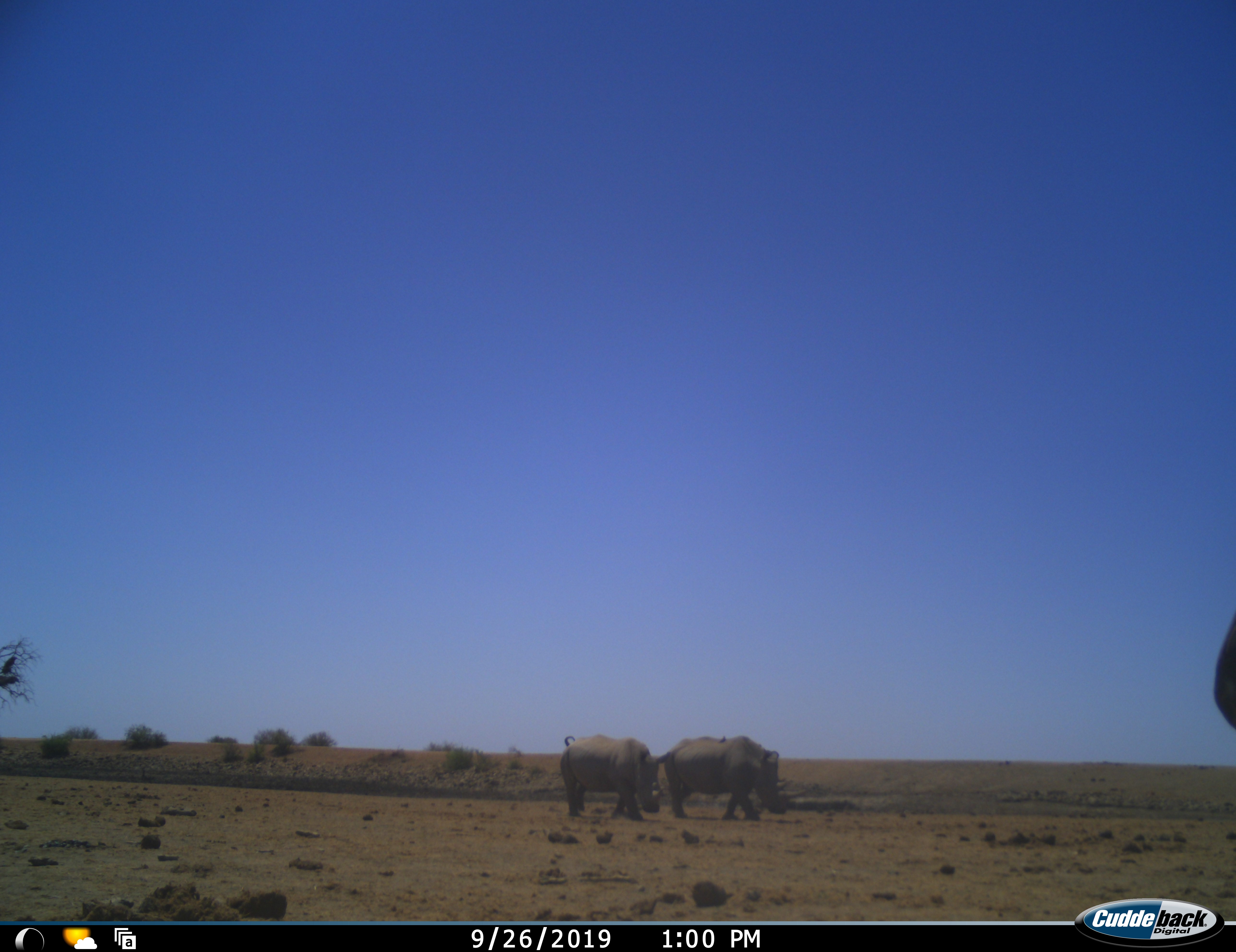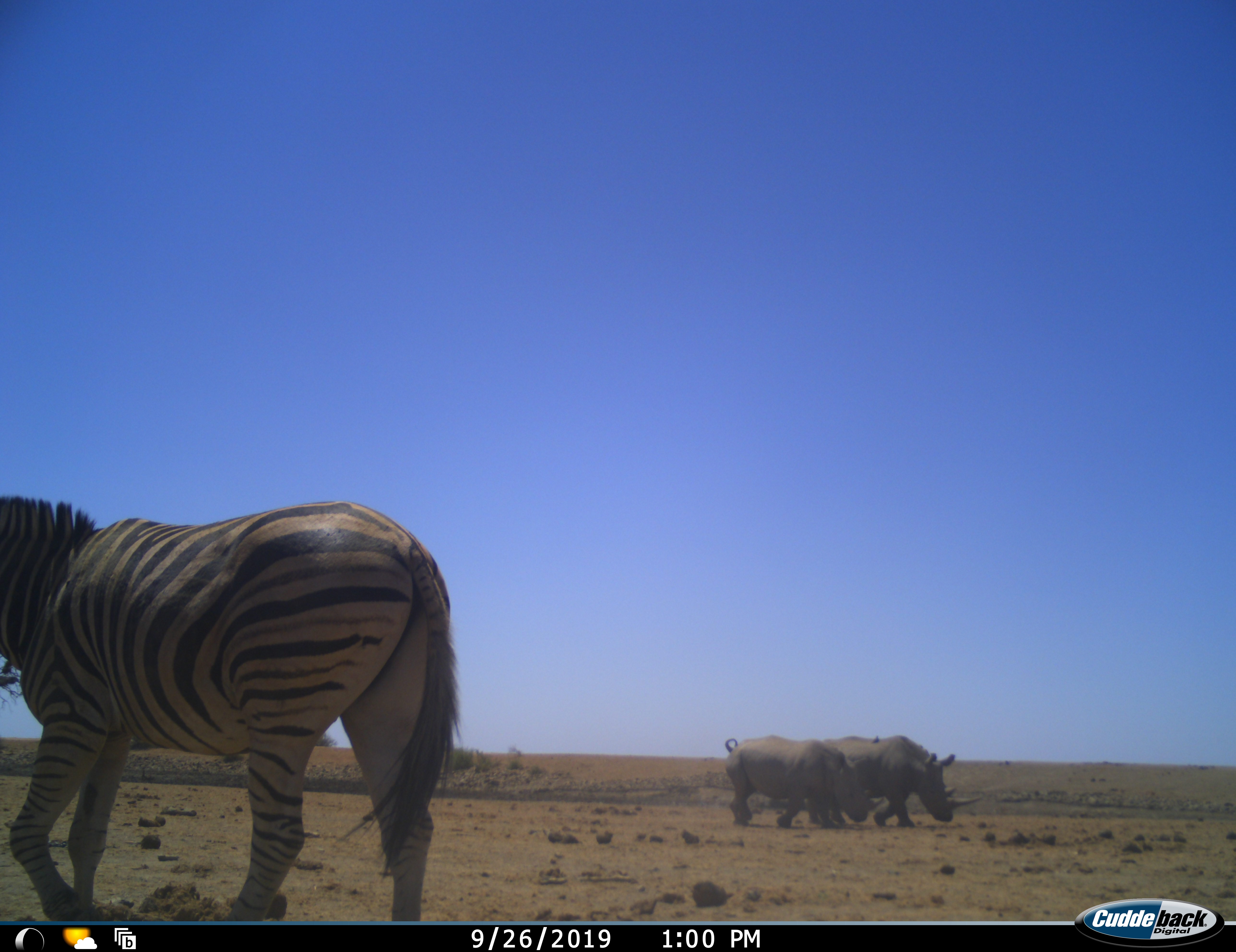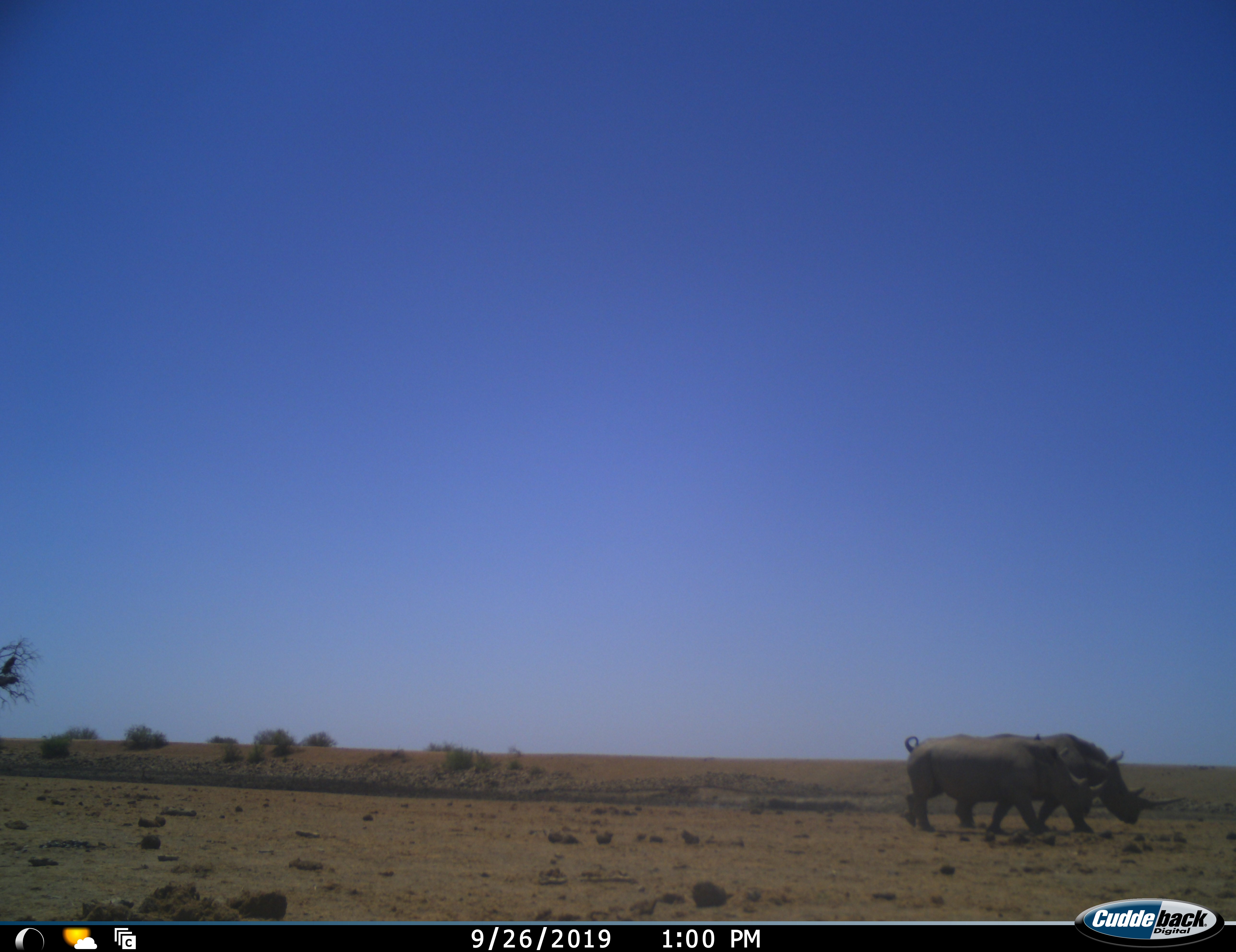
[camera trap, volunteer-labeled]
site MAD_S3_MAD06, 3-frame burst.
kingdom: Animalia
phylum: Chordata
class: Mammalia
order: Perissodactyla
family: Rhinocerotidae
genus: Ceratotherium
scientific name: Ceratotherium simum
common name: white rhinoceros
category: rhinoceroswhite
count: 2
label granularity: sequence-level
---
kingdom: Animalia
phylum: Chordata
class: Mammalia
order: Perissodactyla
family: Equidae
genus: Equus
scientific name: Equus quagga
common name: plains zebra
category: zebraplains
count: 1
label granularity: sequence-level